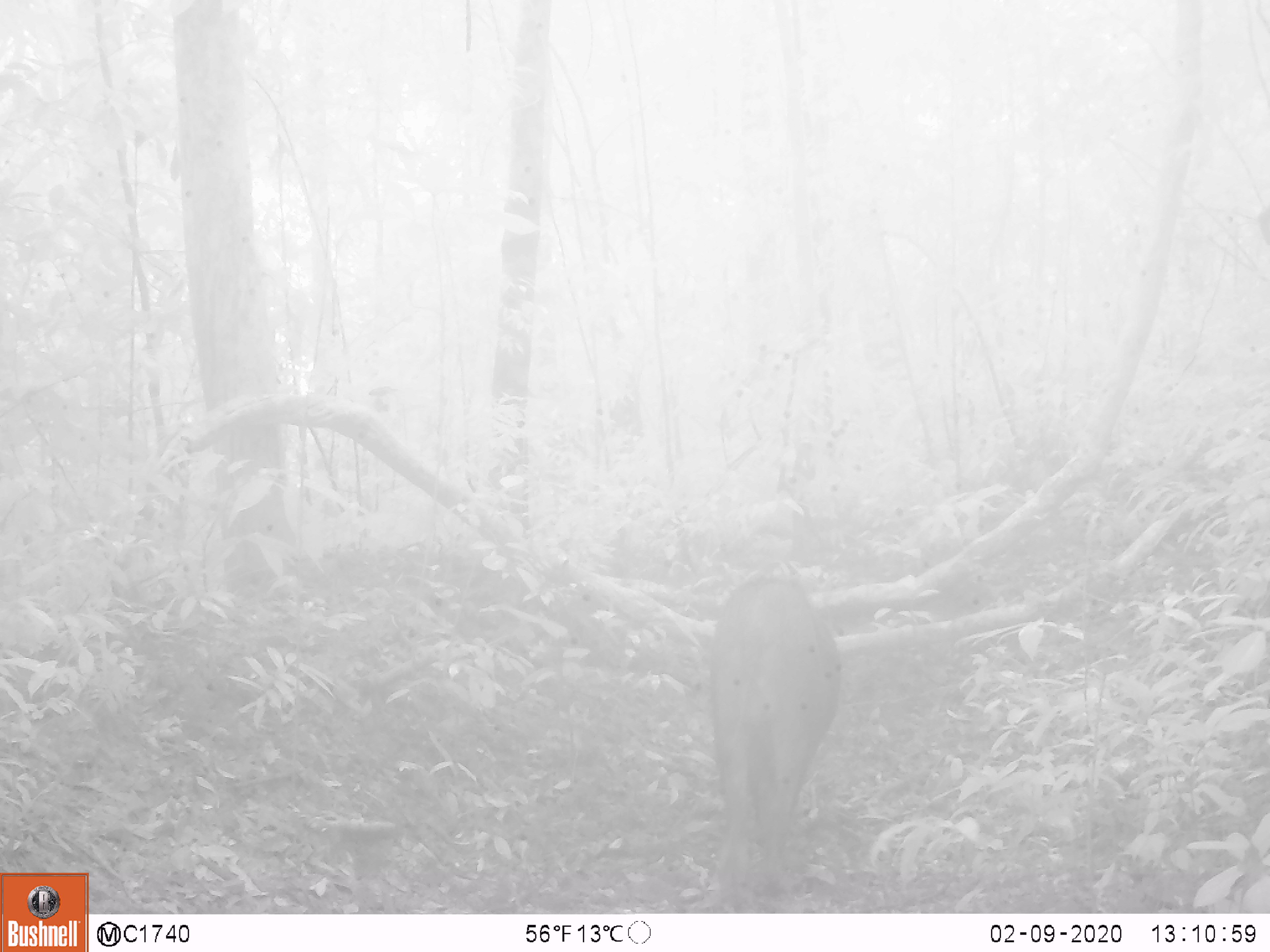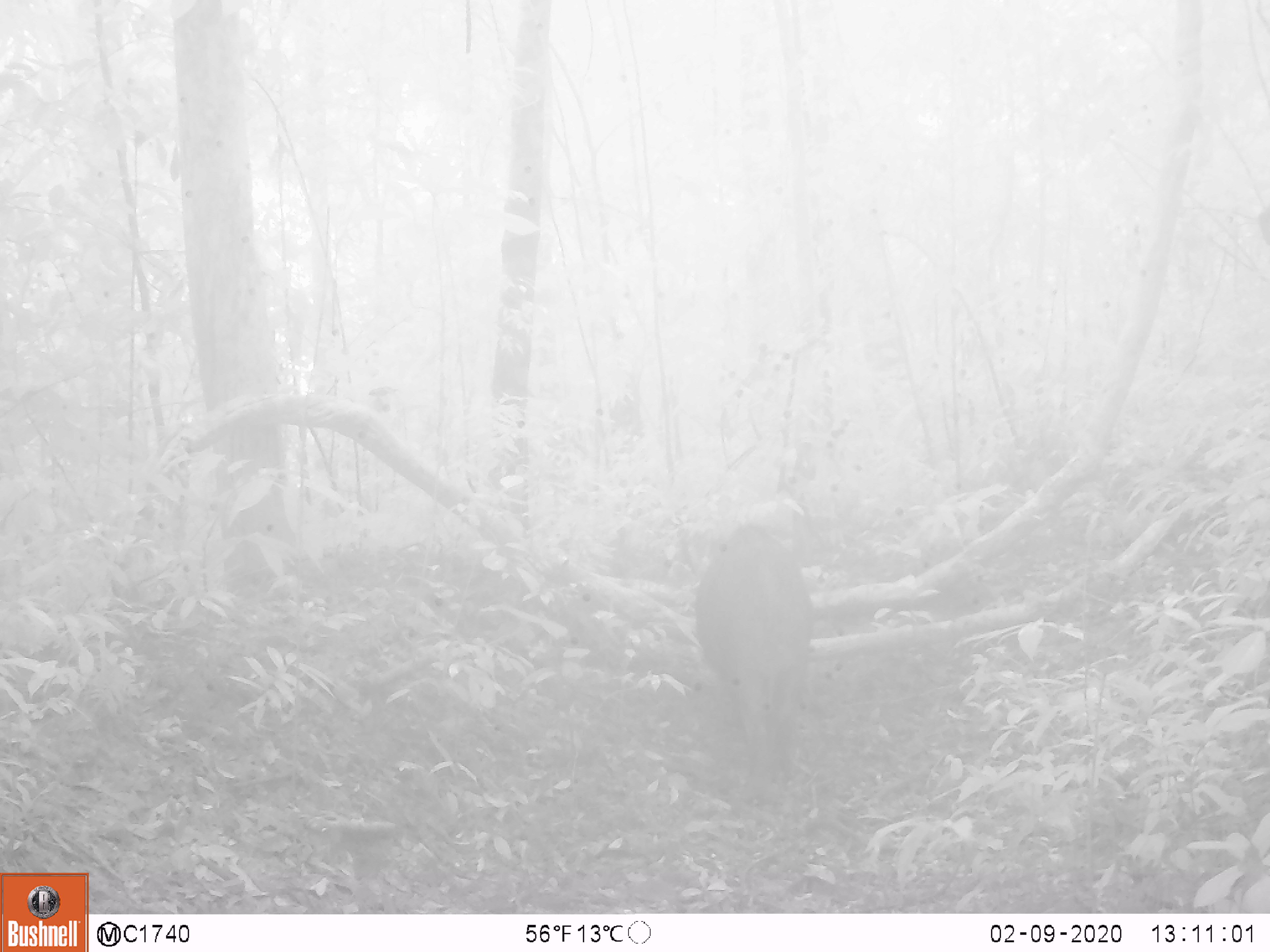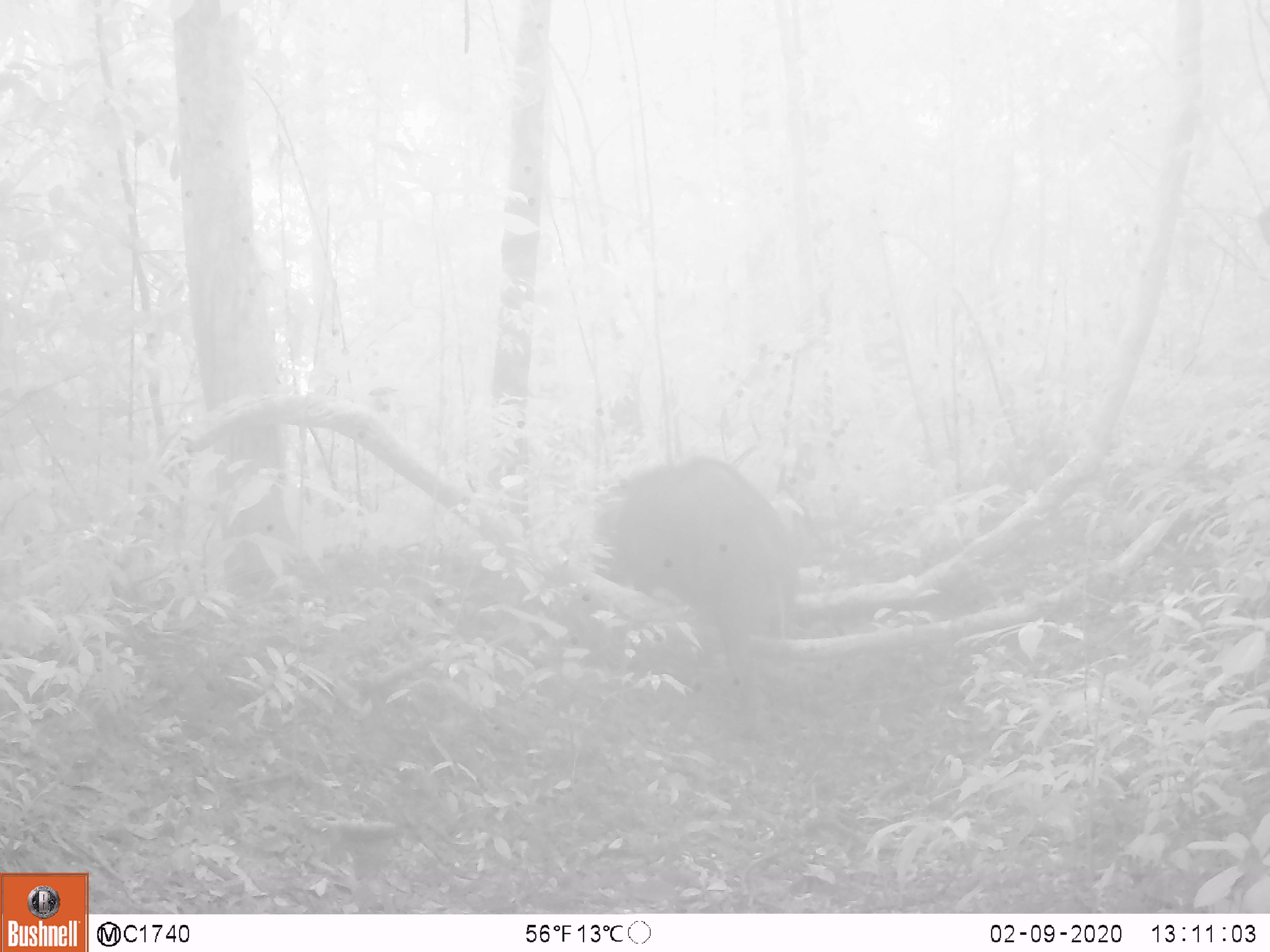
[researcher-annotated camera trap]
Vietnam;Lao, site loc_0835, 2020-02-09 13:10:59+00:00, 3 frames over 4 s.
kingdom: Animalia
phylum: Chordata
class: Mammalia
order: Artiodactyla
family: Suidae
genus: Sus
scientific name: Sus scrofa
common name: eurasian wild pig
Eurasian wild pig (Sus scrofa). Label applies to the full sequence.